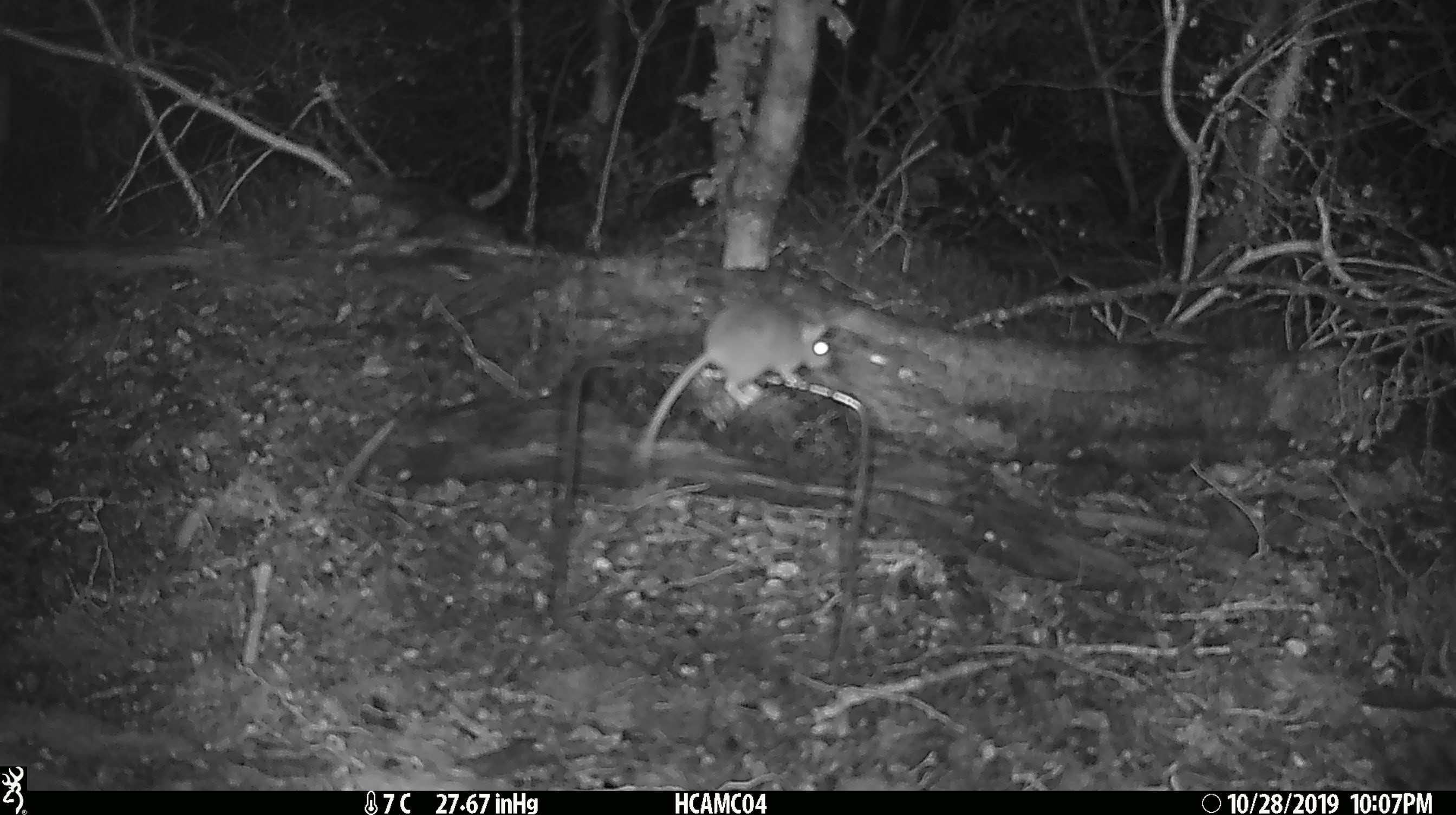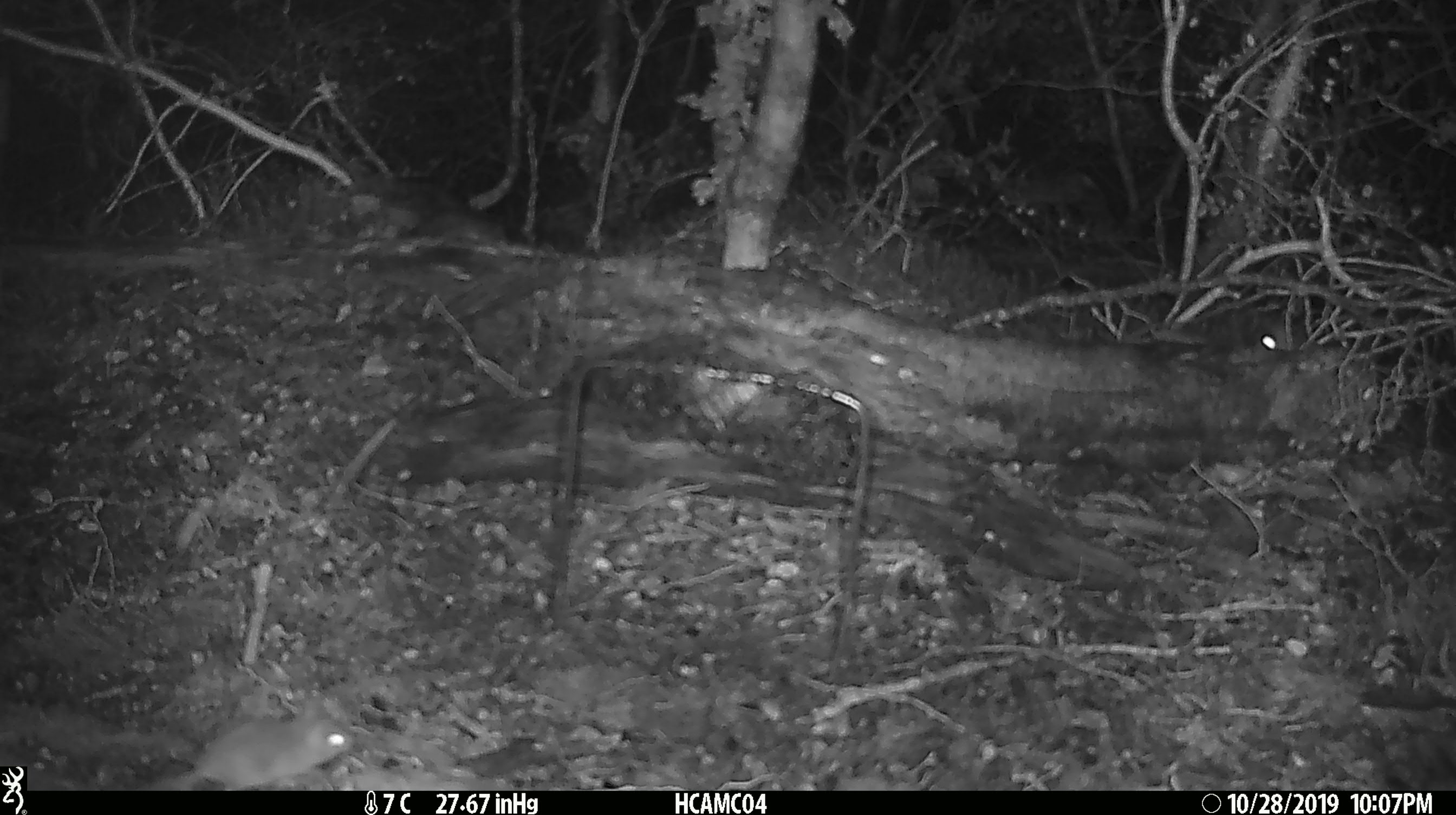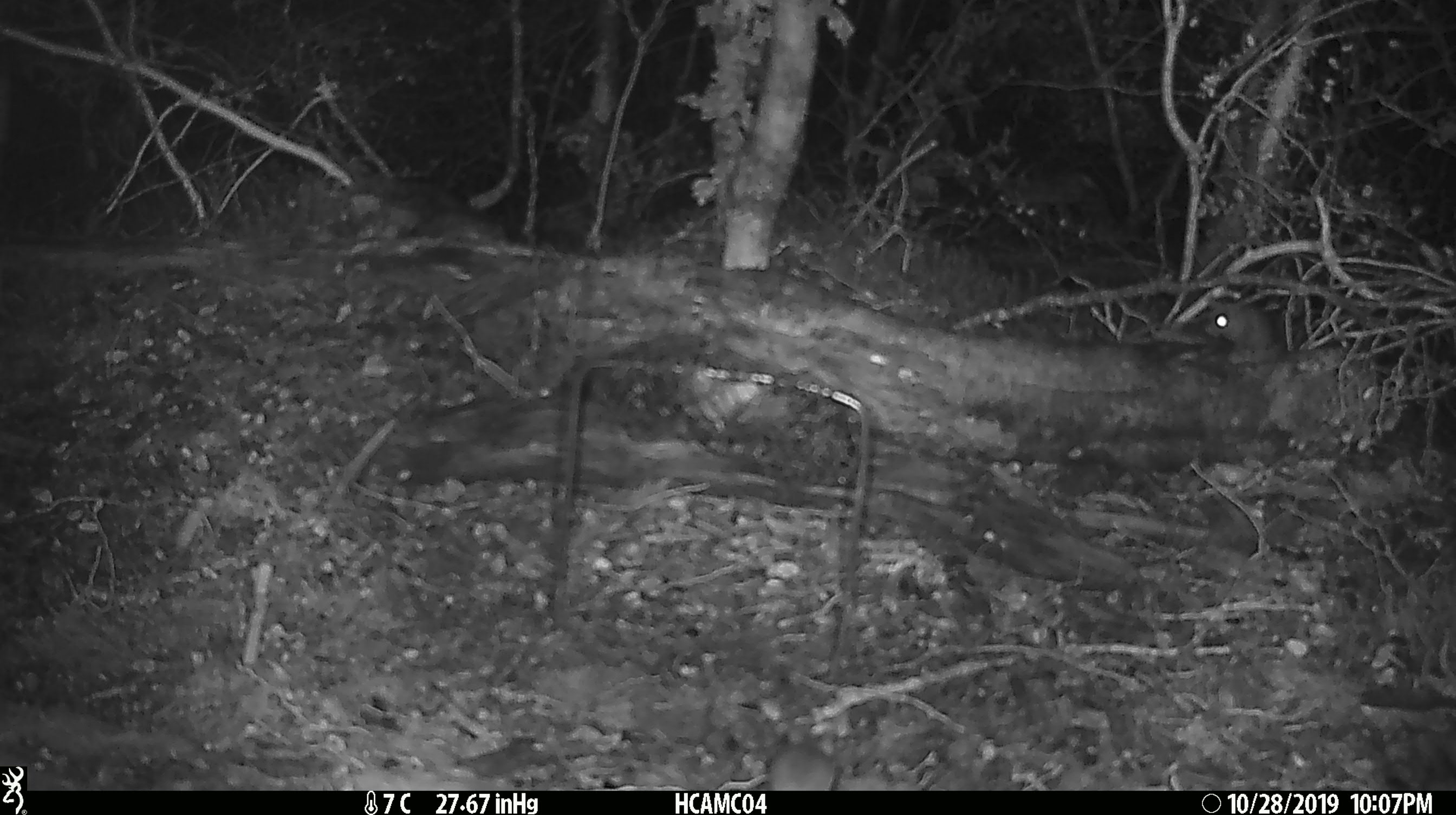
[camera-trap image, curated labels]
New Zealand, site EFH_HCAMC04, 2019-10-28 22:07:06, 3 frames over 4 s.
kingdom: Animalia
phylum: Chordata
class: Mammalia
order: Rodentia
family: Muridae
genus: Mus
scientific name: Mus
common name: mouse